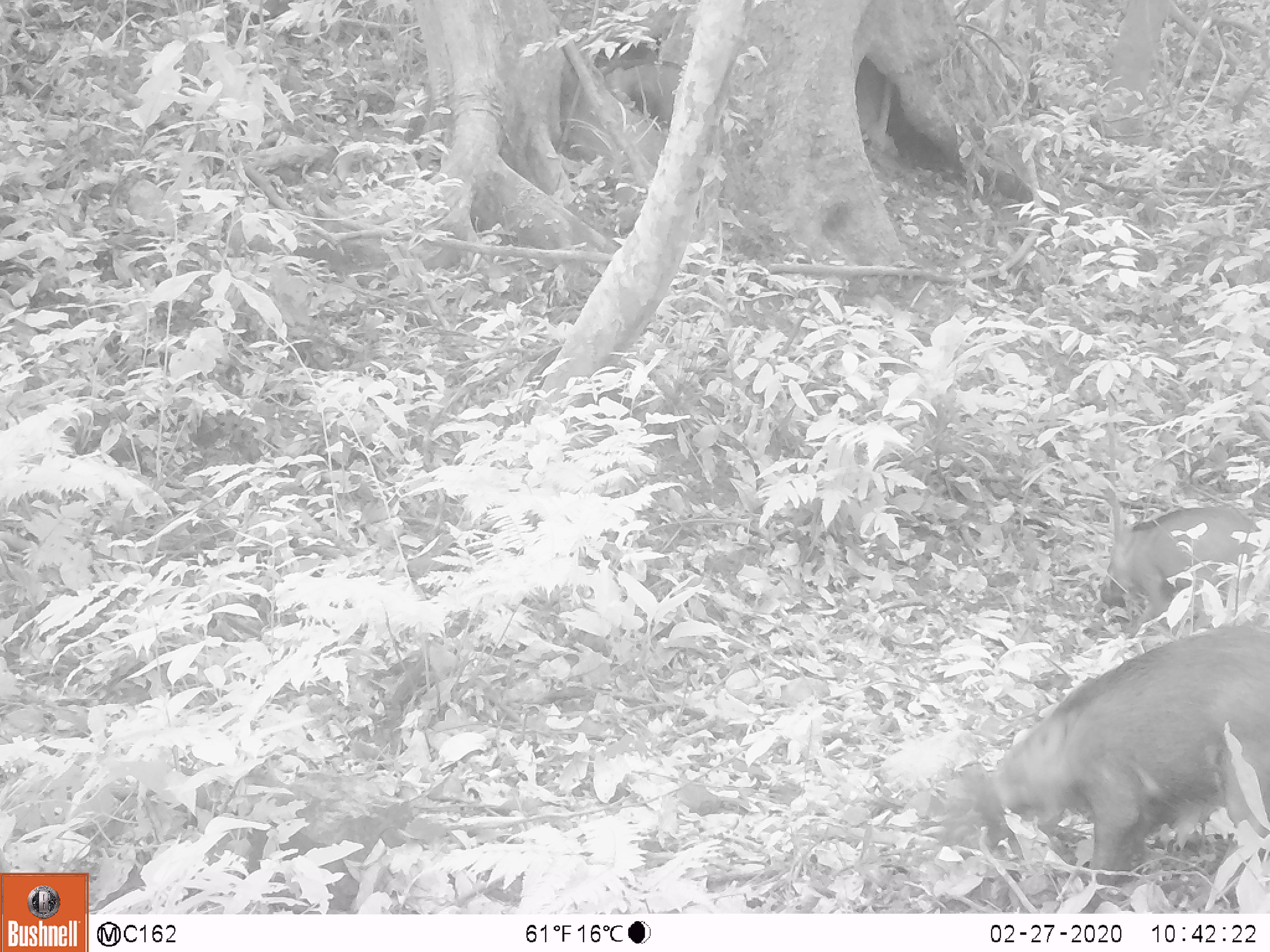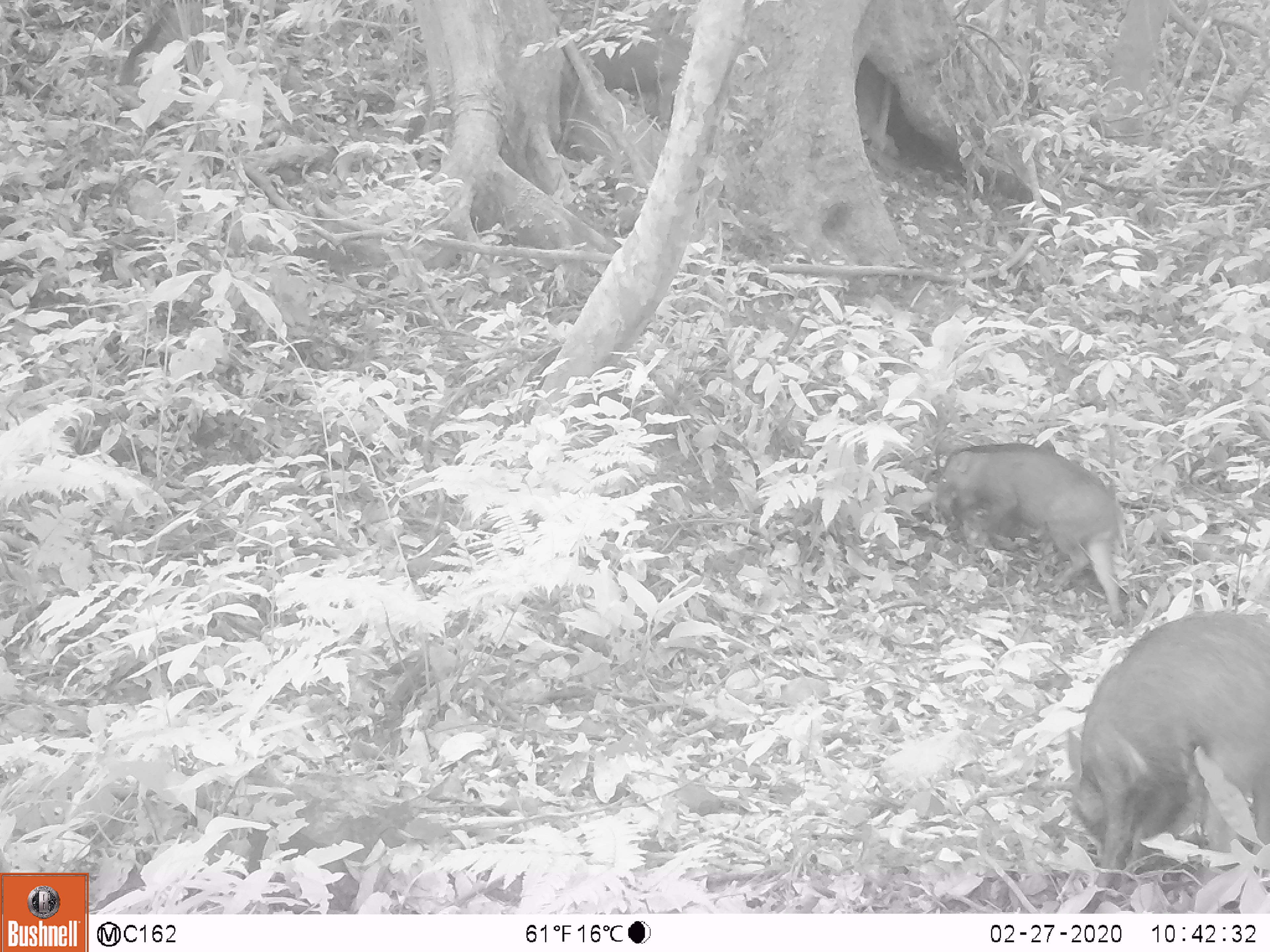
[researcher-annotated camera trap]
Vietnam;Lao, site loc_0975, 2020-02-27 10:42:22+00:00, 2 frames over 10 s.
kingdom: Animalia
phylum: Chordata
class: Mammalia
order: Artiodactyla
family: Suidae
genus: Sus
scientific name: Sus scrofa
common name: eurasian wild pig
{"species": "eurasian wild pig (Sus scrofa)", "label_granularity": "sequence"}